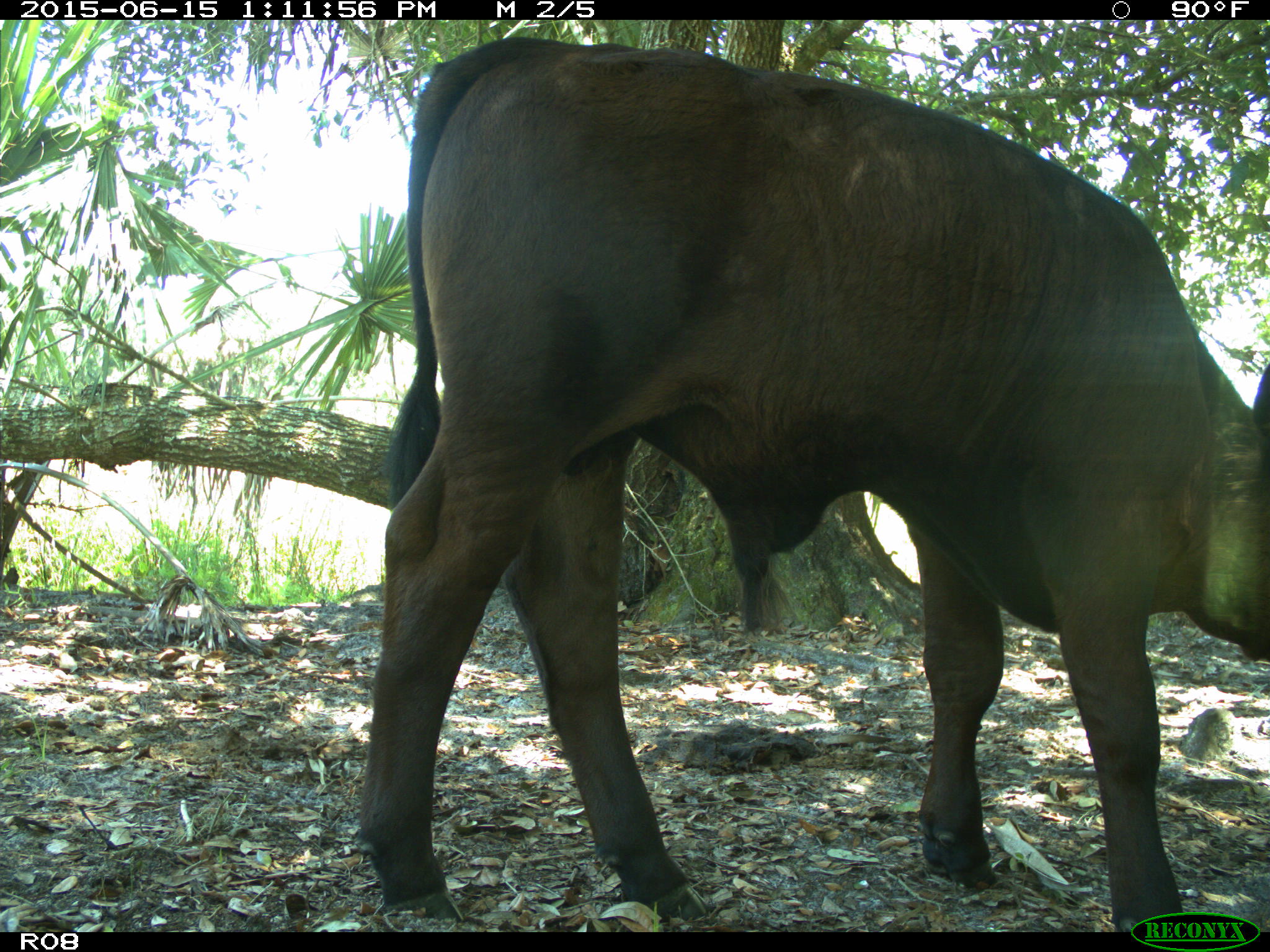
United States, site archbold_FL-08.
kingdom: Animalia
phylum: Chordata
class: Mammalia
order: Artiodactyla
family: Bovidae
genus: Bos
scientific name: Bos taurus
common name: domestic cow